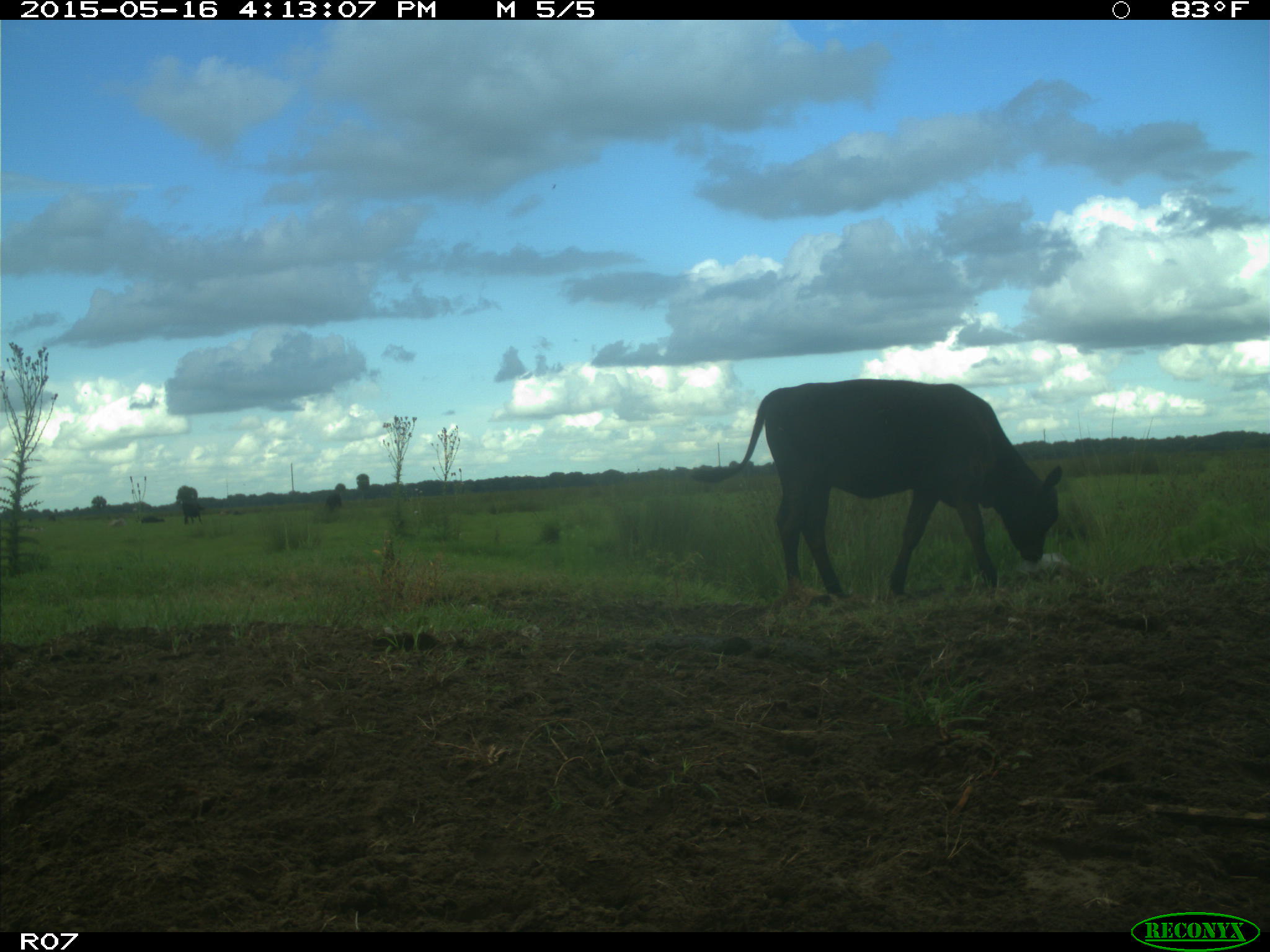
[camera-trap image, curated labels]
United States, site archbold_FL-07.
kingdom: Animalia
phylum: Chordata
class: Mammalia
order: Artiodactyla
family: Bovidae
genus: Bos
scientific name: Bos taurus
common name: domestic cow